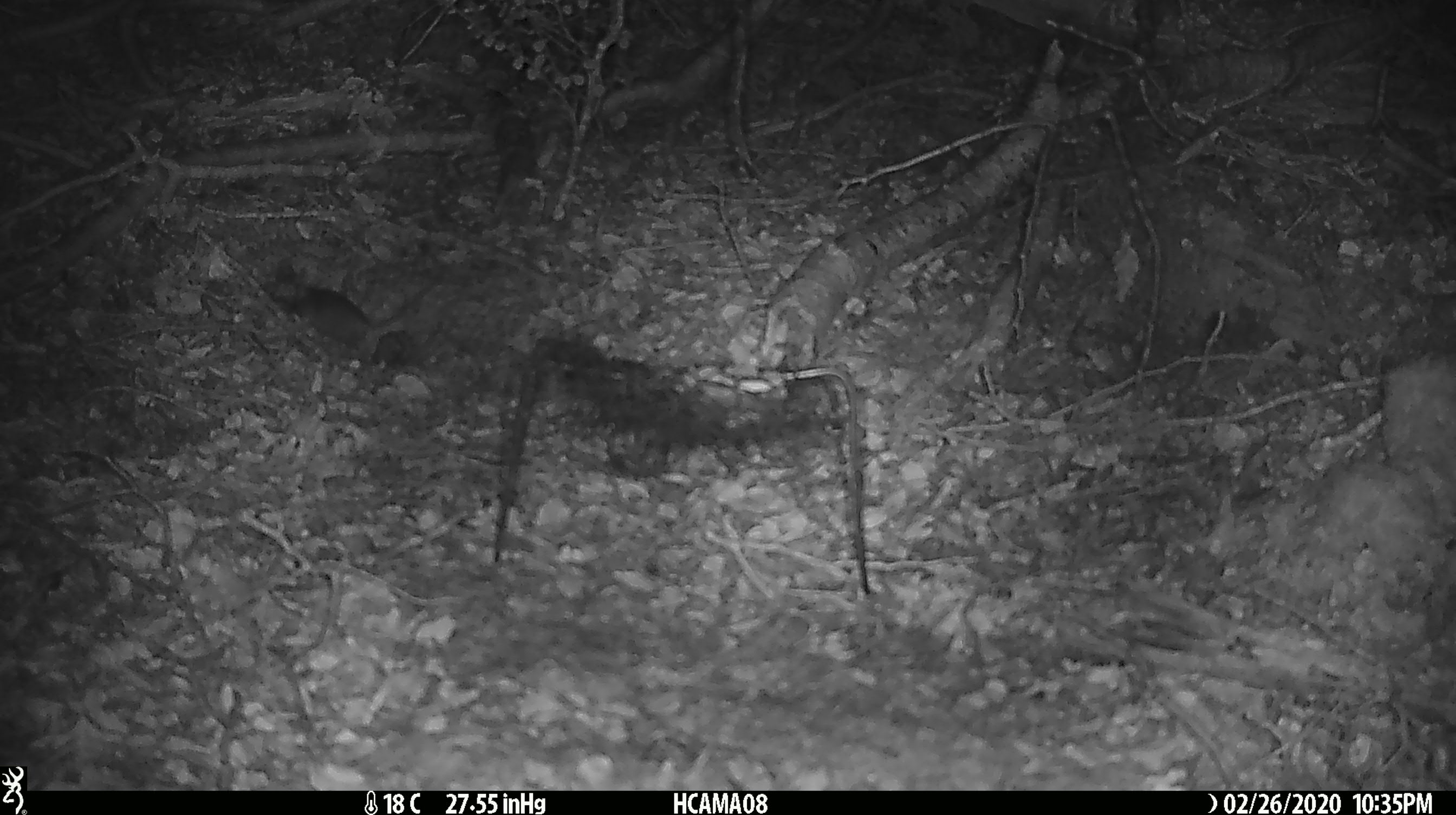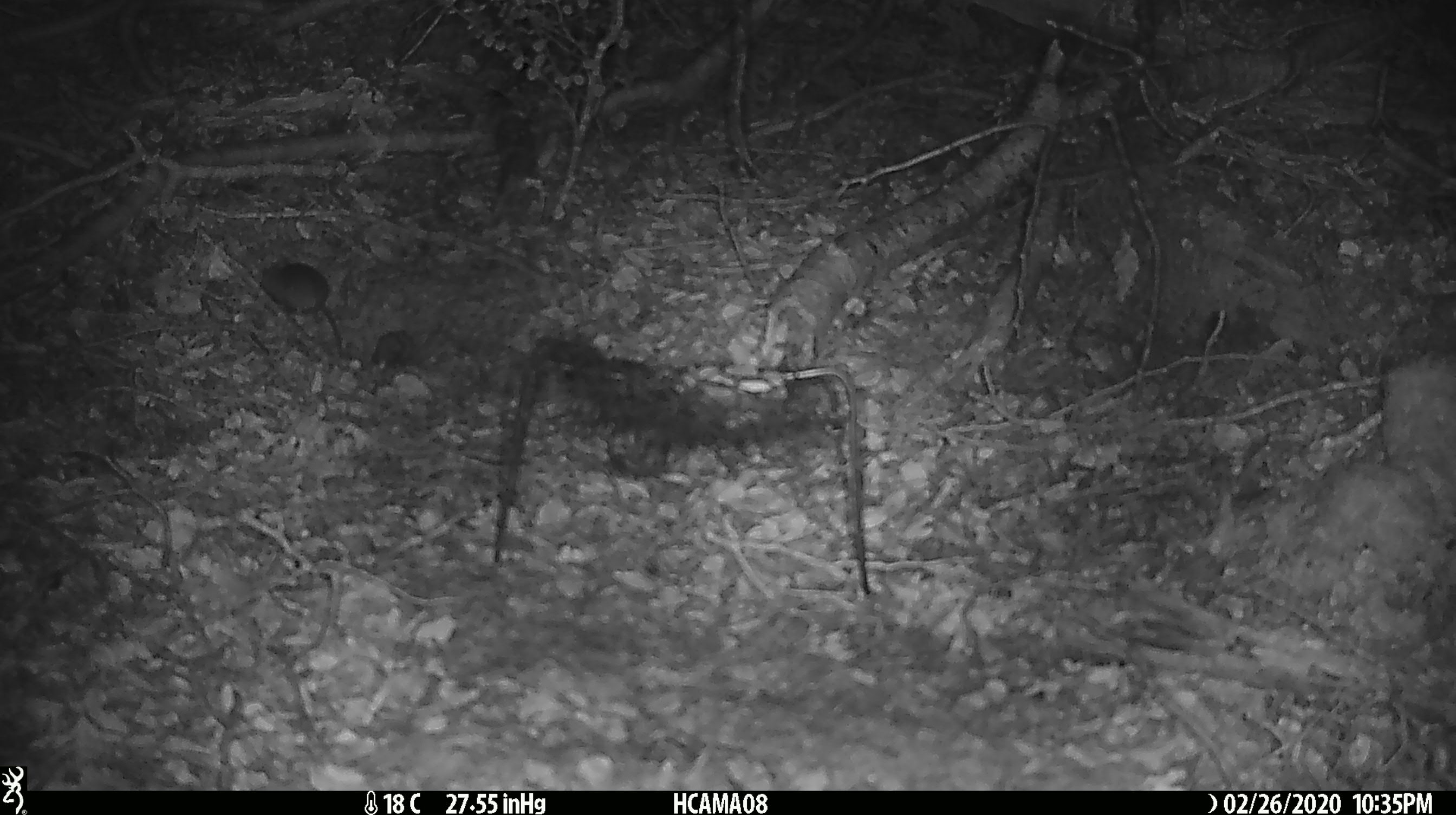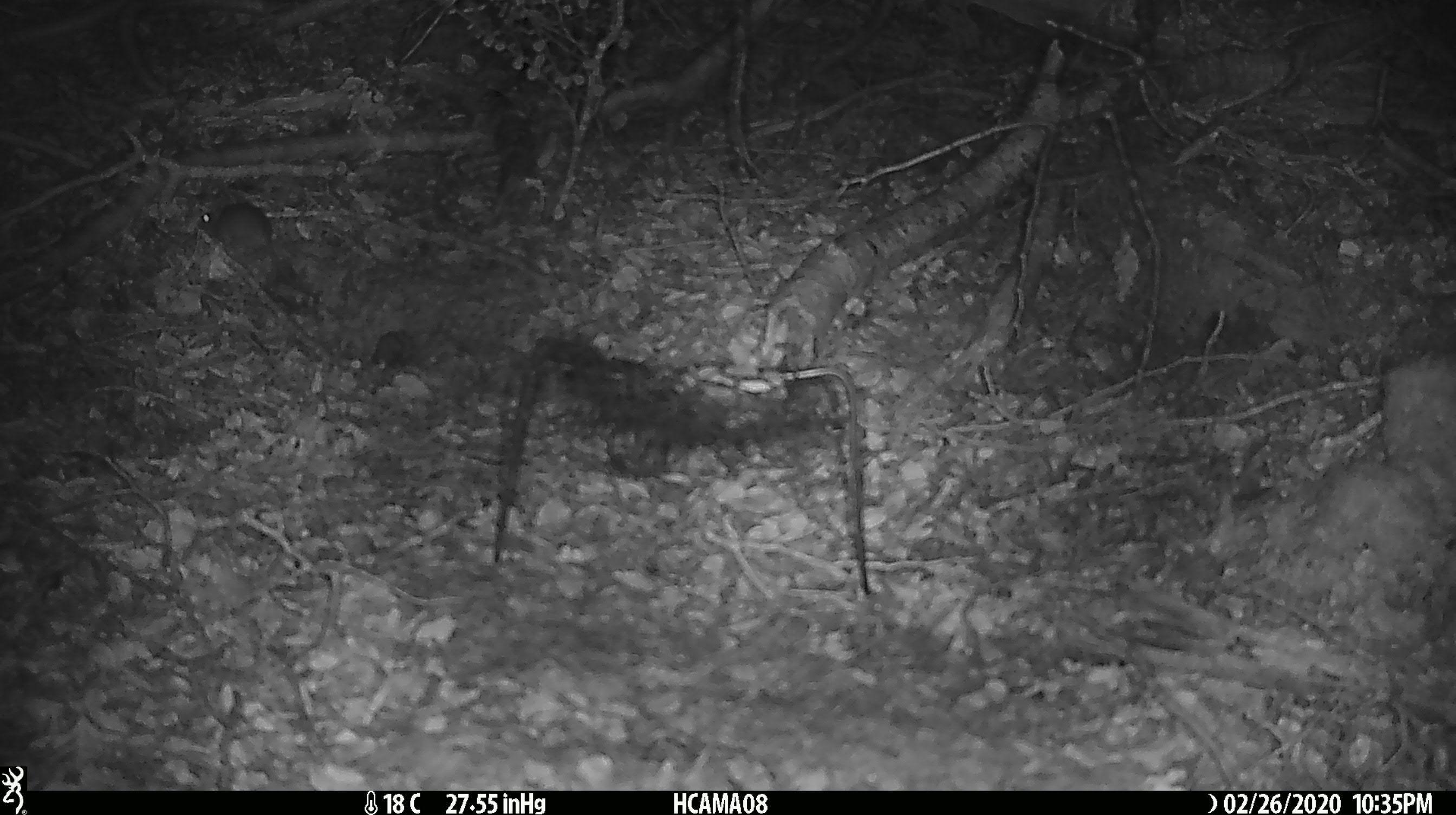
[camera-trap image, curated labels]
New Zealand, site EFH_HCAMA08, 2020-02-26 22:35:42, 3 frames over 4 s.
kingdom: Animalia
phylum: Chordata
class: Mammalia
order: Rodentia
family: Muridae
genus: Mus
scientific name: Mus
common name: mouse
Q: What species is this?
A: Mouse (Mus).